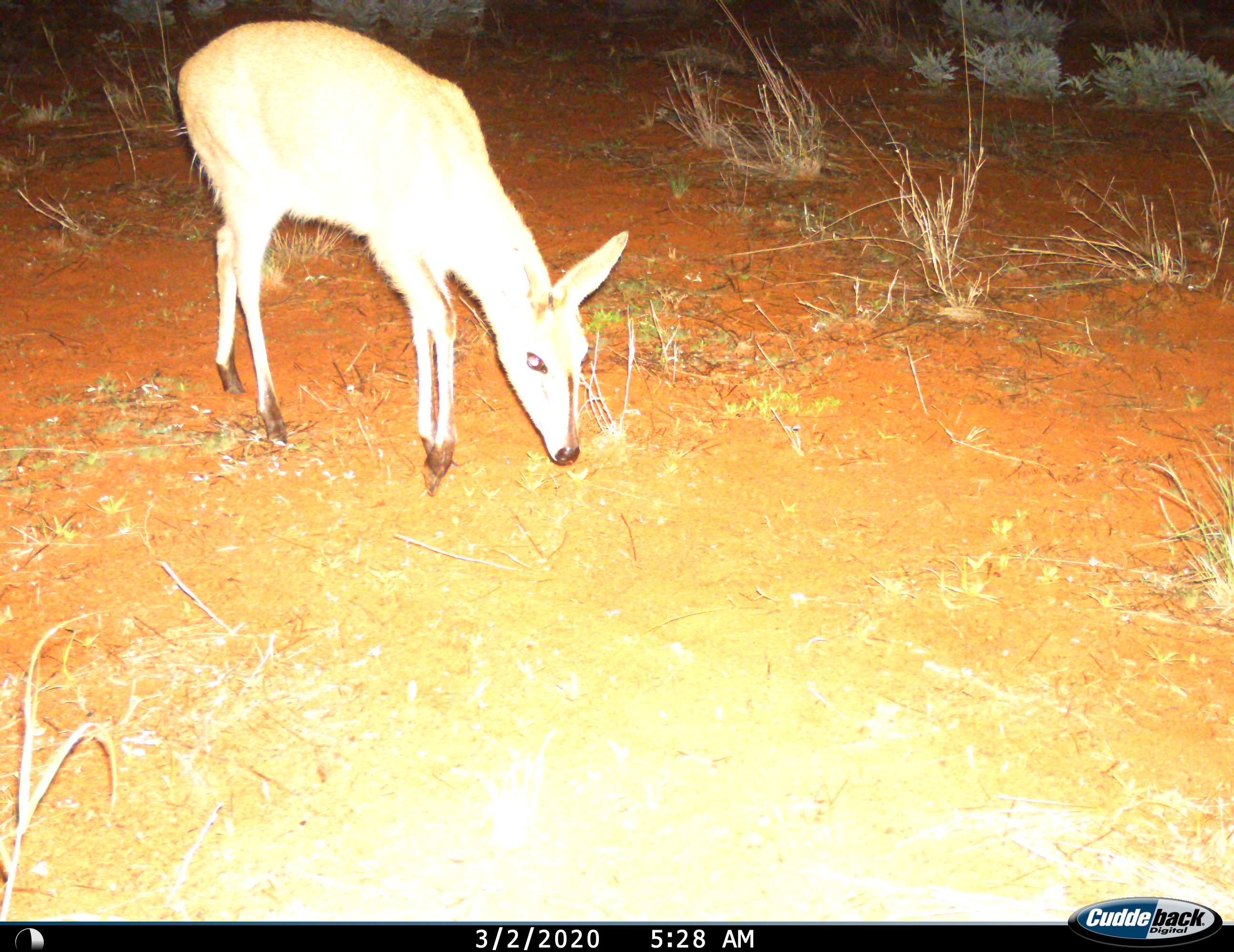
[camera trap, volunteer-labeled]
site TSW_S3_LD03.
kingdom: Animalia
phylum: Chordata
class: Mammalia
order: Artiodactyla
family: Bovidae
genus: Sylvicapra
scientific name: Sylvicapra grimmia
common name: common duiker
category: duikercommongrey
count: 1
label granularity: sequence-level